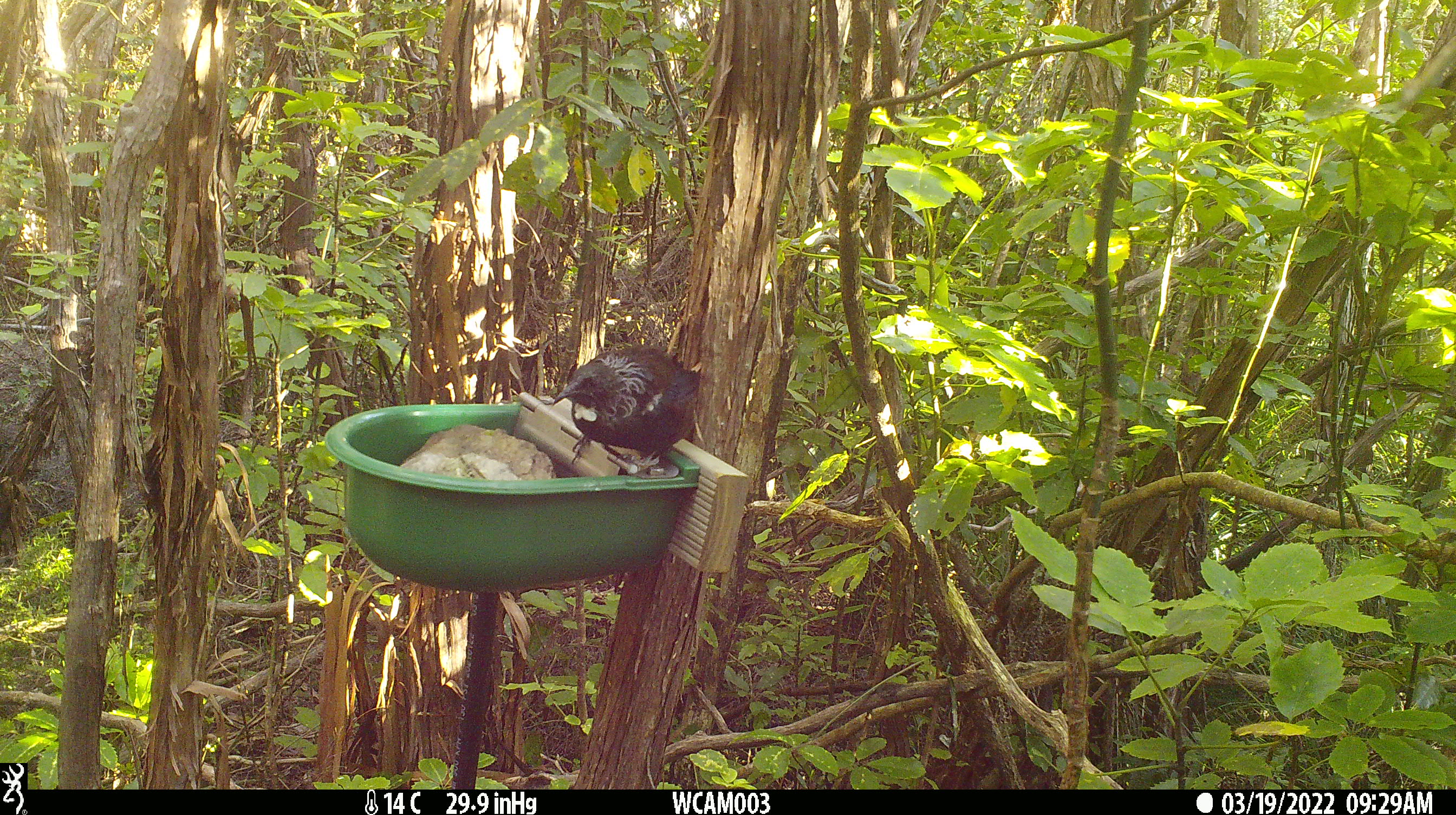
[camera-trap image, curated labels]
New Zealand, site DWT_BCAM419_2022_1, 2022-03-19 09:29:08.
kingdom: Animalia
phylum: Chordata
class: Aves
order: Passeriformes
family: Meliphagidae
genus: Prosthemadera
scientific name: Prosthemadera novaeseelandiae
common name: tui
Tui (Prosthemadera novaeseelandiae).